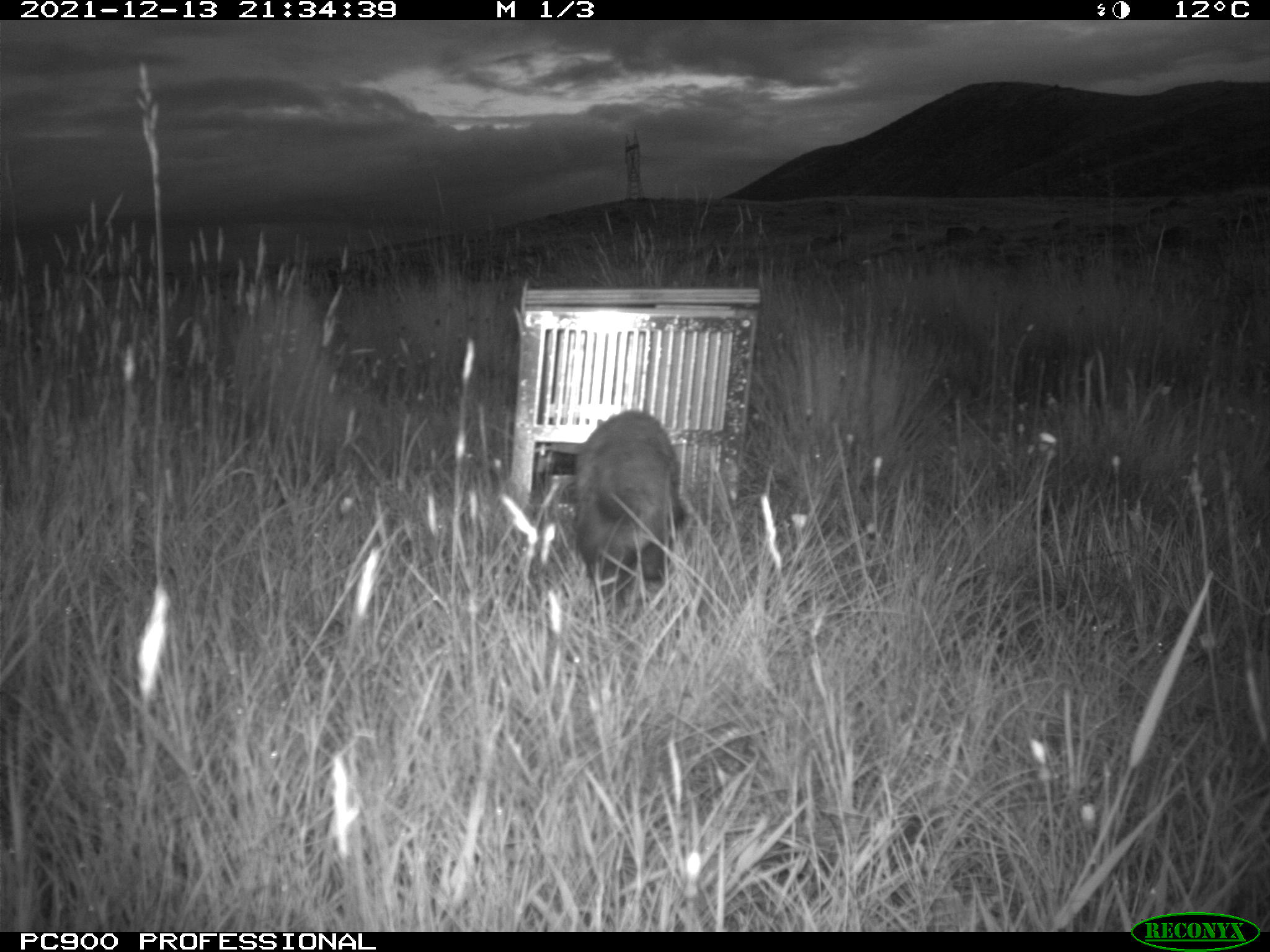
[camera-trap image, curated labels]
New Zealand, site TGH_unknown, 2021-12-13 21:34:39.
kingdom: Animalia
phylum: Chordata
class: Mammalia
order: Carnivora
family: Mustelidae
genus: Mustela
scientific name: Mustela furo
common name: ferret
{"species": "ferret (Mustela furo)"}